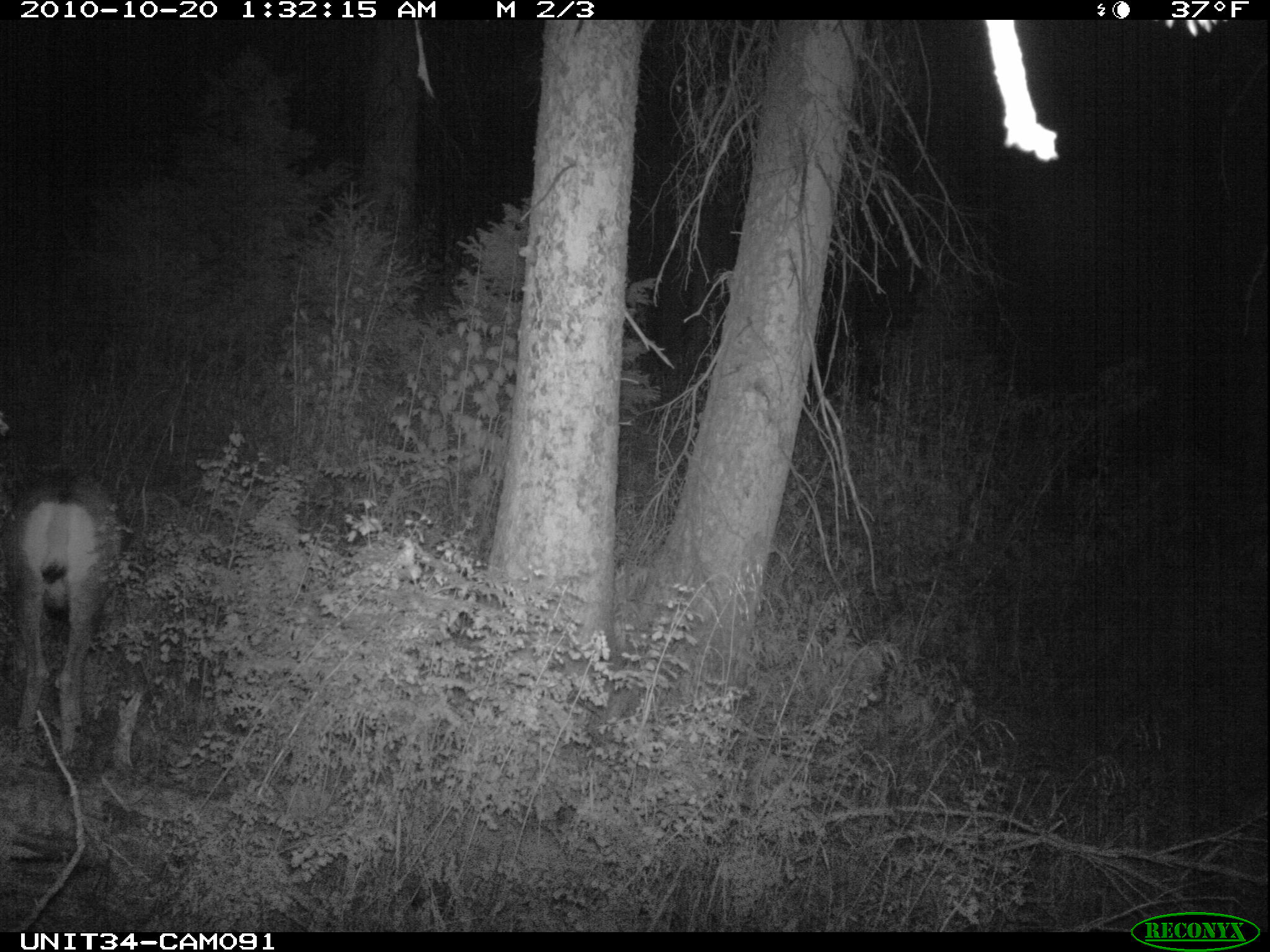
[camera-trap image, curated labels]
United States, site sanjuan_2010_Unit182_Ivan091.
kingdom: Animalia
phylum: Chordata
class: Mammalia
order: Artiodactyla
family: Cervidae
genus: Odocoileus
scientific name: Odocoileus hemionus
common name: mule deer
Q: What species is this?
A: Odocoileus hemionus (mule deer).